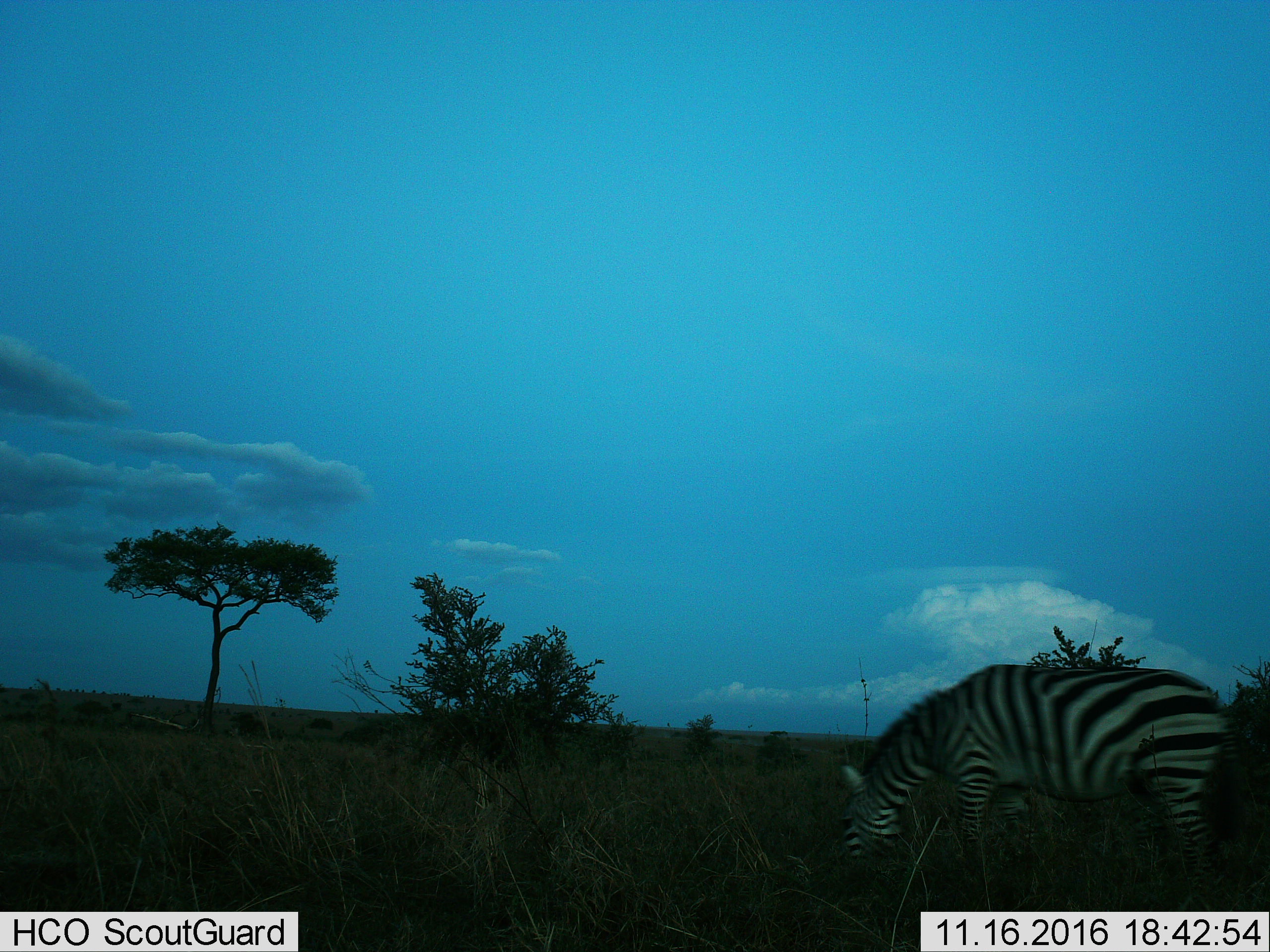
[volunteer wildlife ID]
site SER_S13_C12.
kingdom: Animalia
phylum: Chordata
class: Mammalia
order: Perissodactyla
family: Equidae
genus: Equus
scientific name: Equus quagga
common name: plains zebra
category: zebraplains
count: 1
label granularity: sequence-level